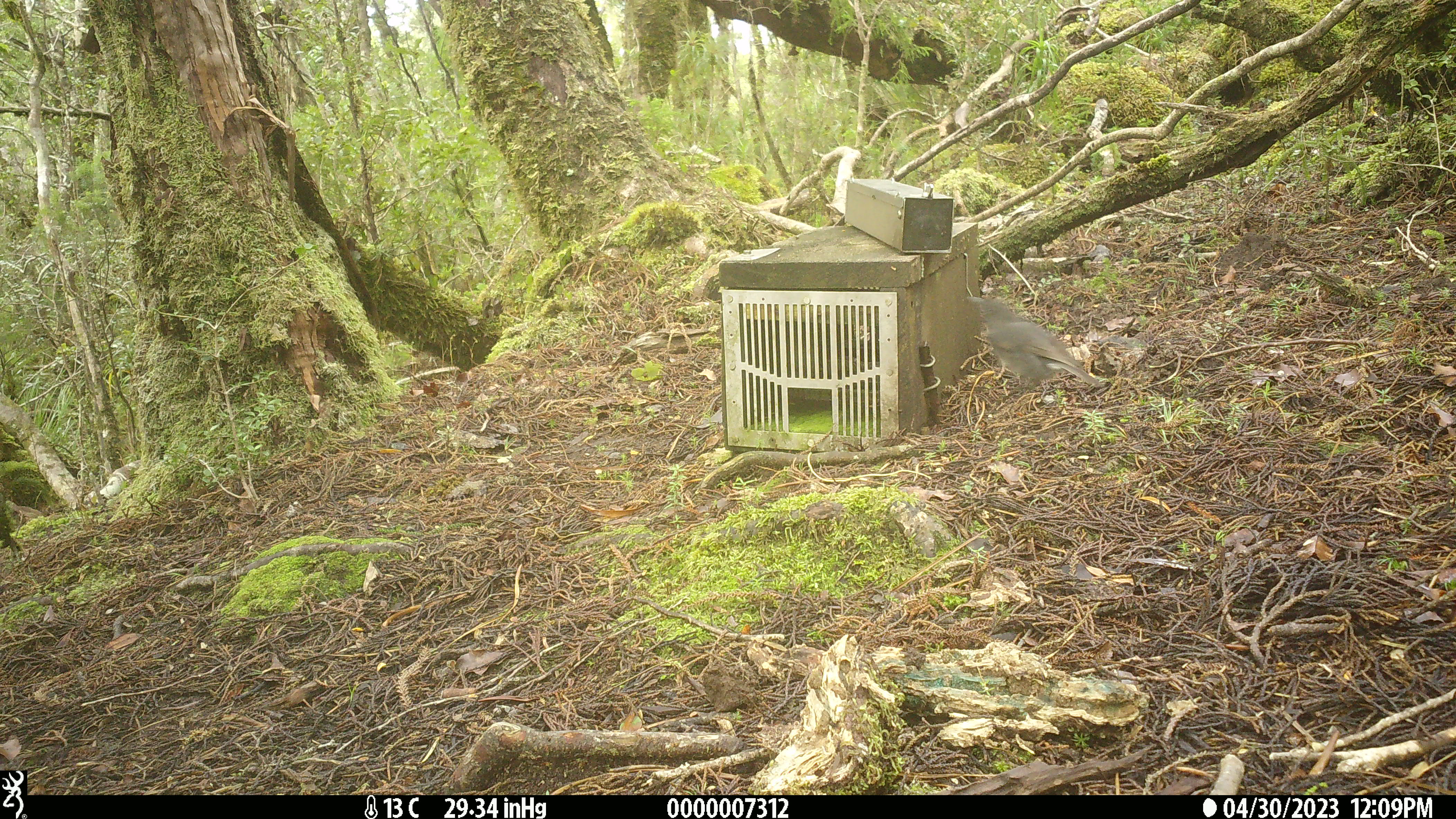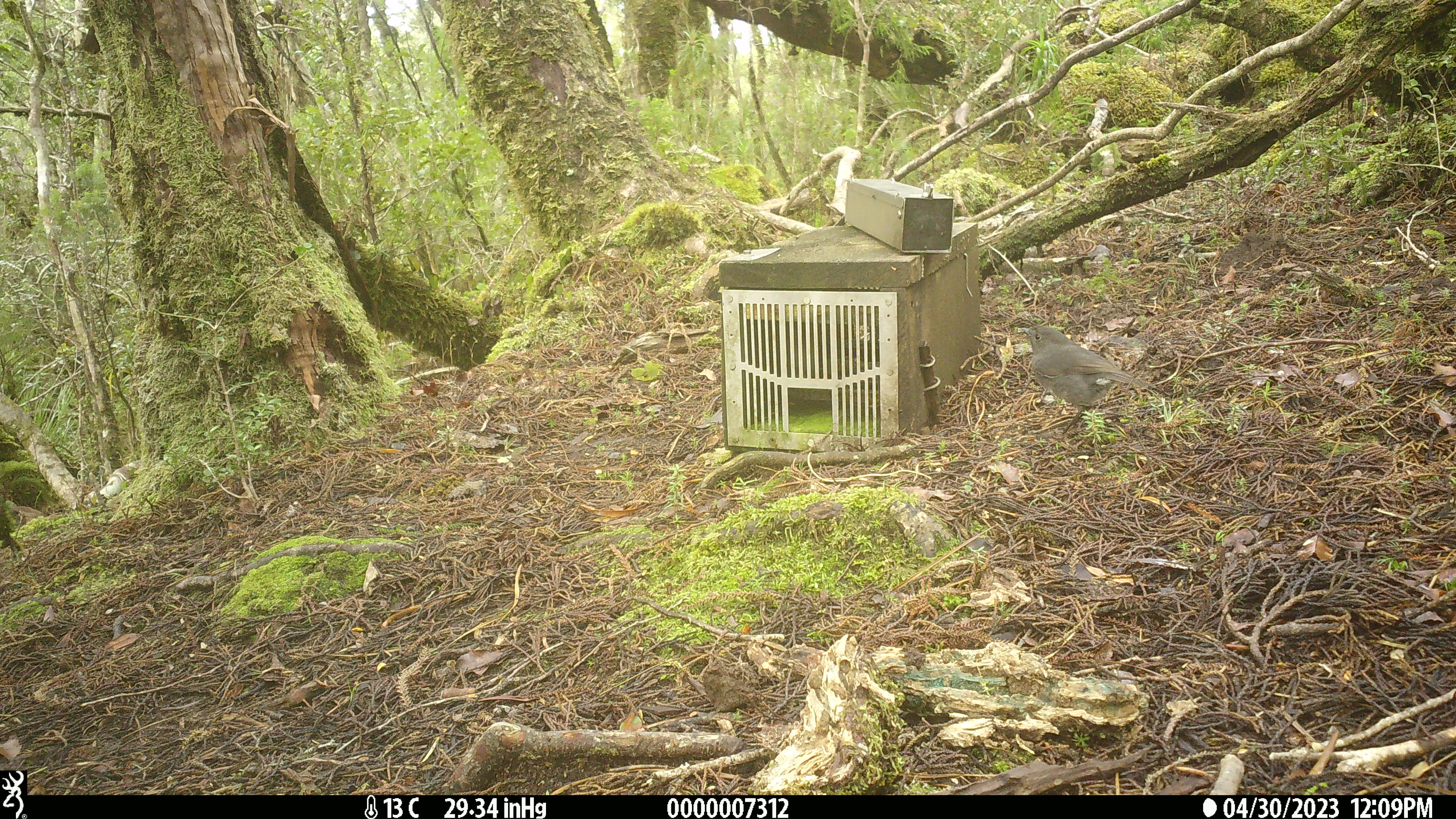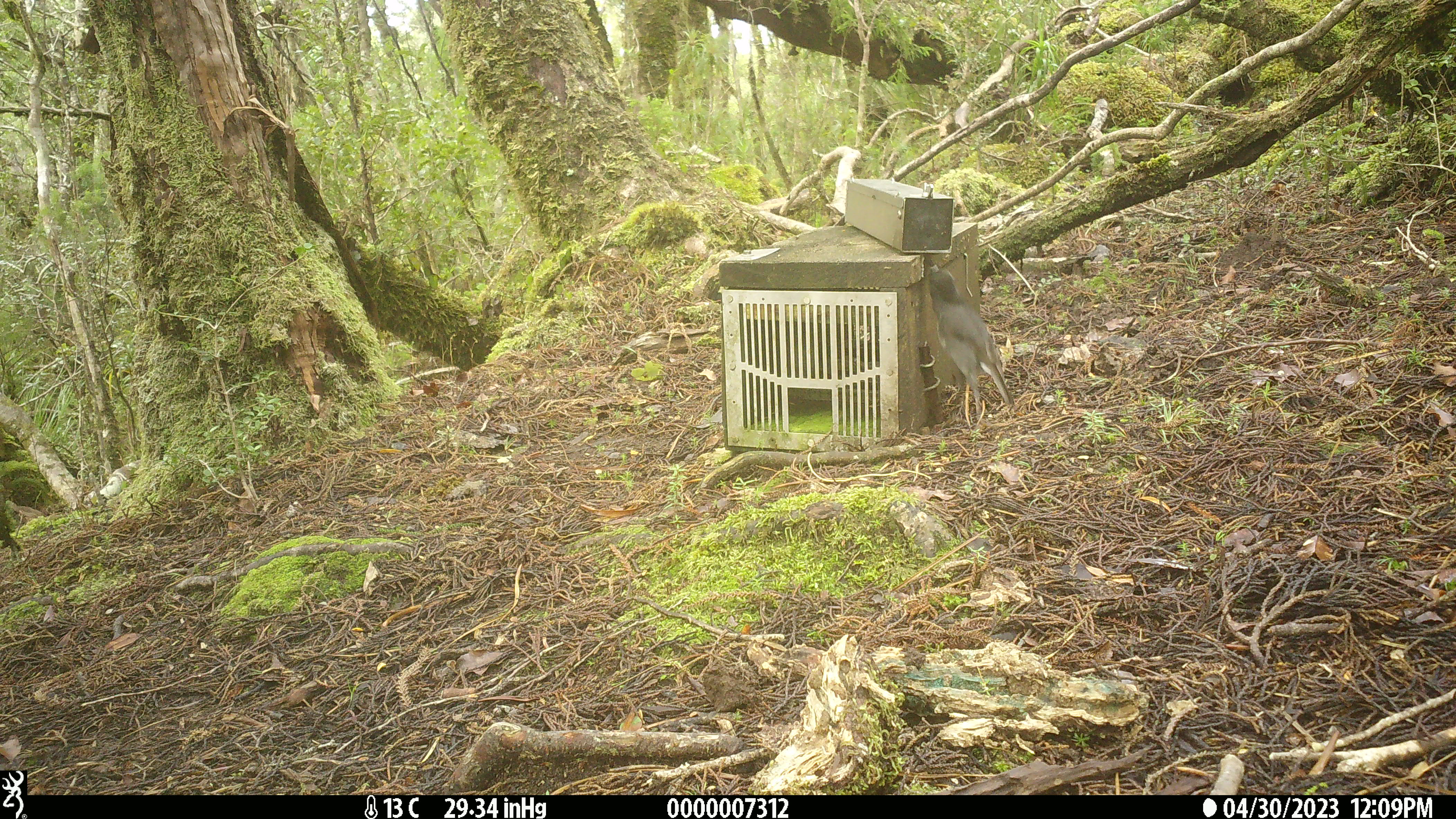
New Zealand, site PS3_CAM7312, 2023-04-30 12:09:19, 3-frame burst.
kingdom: Animalia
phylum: Chordata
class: Aves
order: Passeriformes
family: Petroicidae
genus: Petroica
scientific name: Petroica australis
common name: new zealand robin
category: robin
Robin (new zealand robin) (Petroica australis).